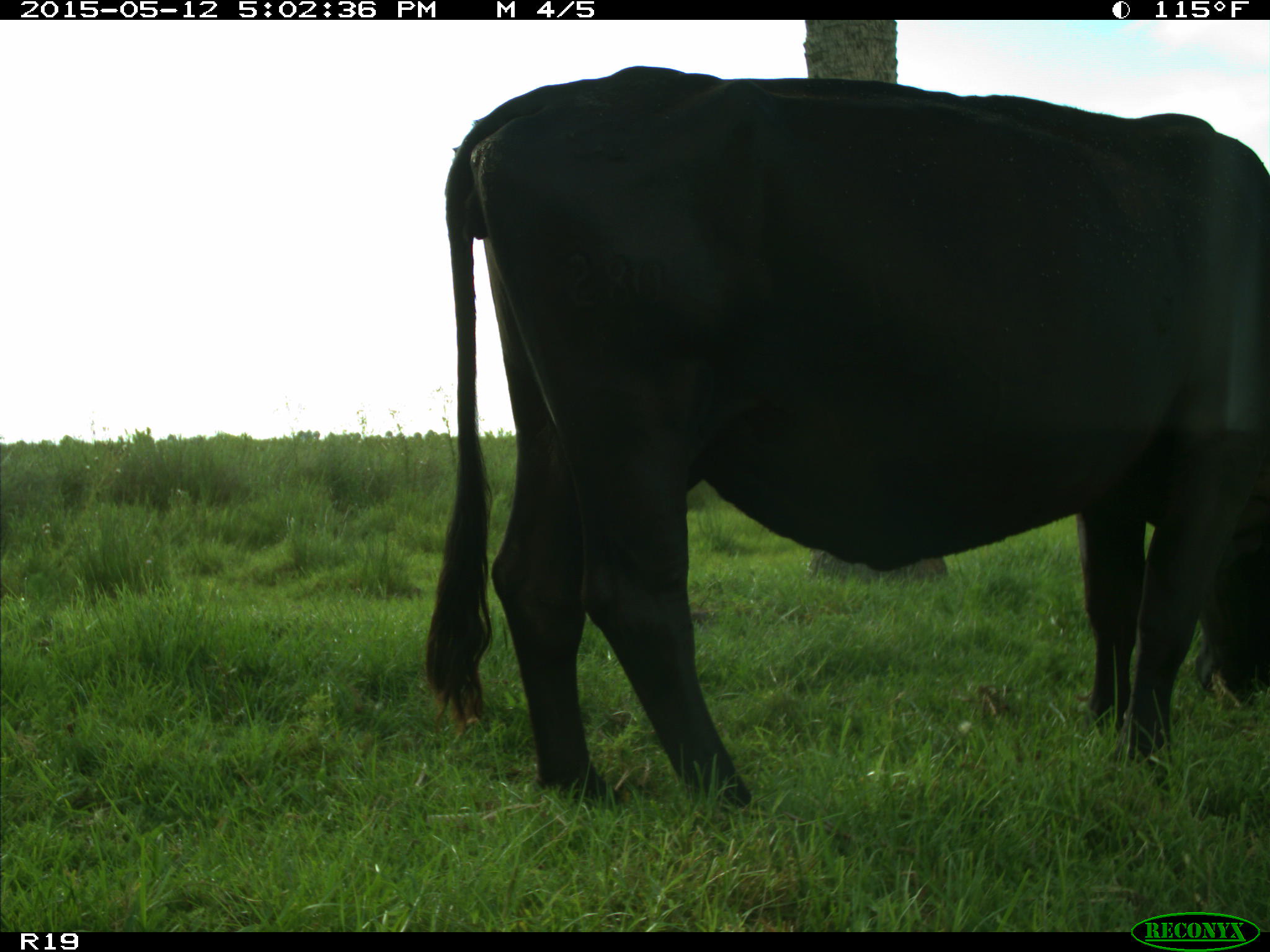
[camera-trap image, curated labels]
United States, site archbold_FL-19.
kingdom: Animalia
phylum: Chordata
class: Mammalia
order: Artiodactyla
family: Bovidae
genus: Bos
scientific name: Bos taurus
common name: domestic cow